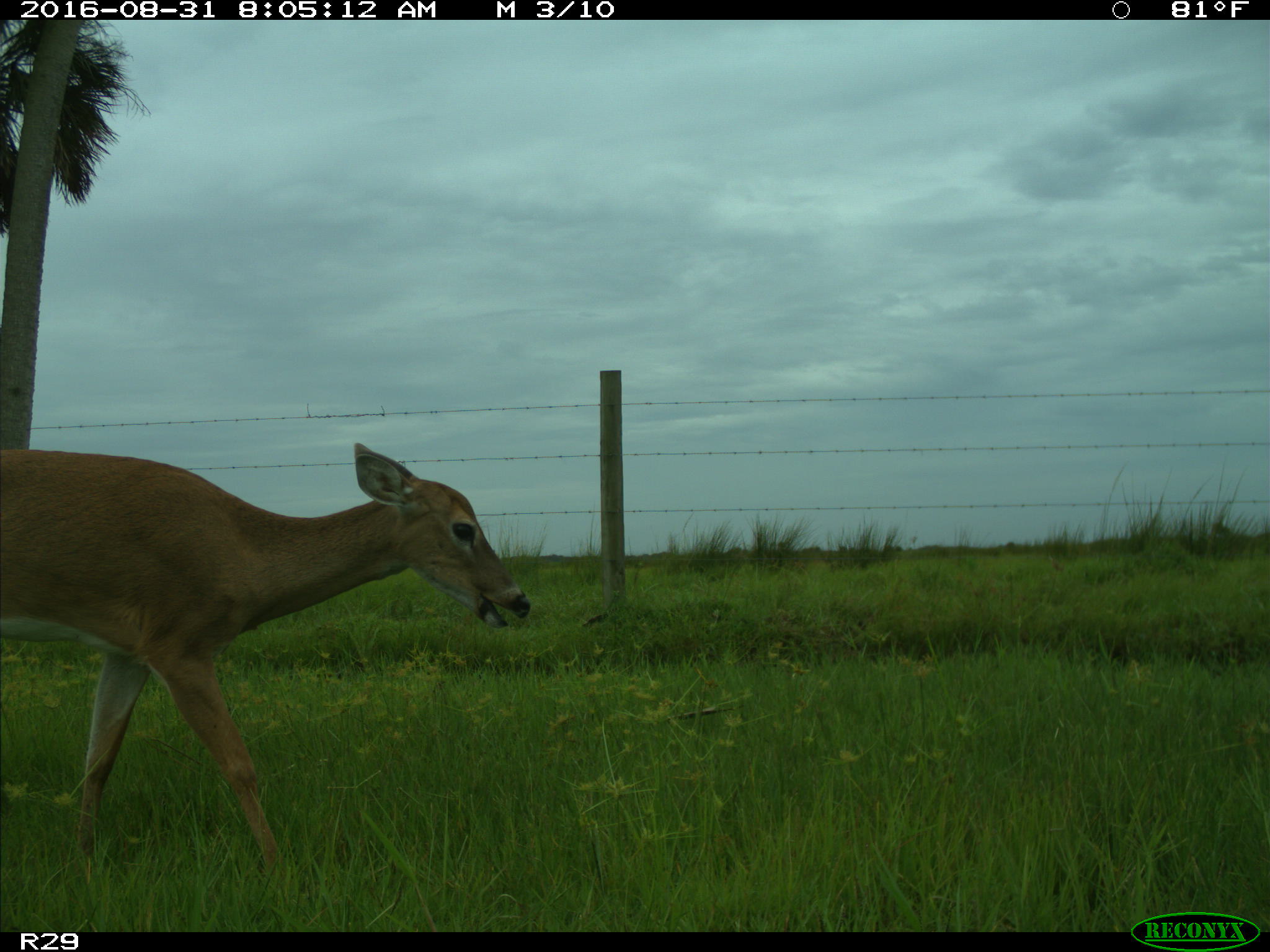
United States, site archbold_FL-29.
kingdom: Animalia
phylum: Chordata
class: Mammalia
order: Artiodactyla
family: Cervidae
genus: Odocoileus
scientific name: Odocoileus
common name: deer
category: unidentified deer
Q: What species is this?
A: Unidentified deer (deer) (Odocoileus).